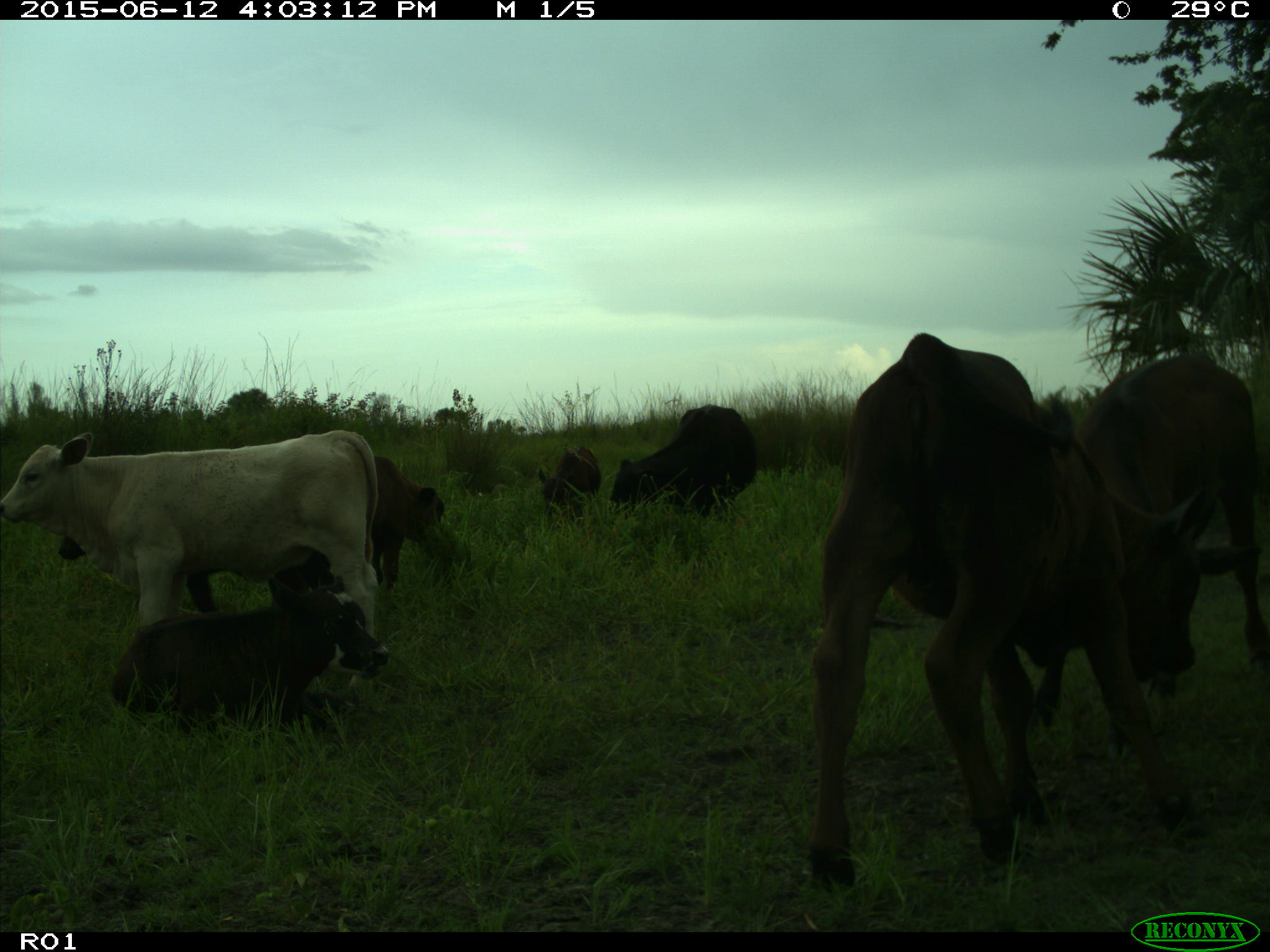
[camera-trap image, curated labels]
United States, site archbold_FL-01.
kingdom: Animalia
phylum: Chordata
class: Mammalia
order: Artiodactyla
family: Bovidae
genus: Bos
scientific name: Bos taurus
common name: domestic cow